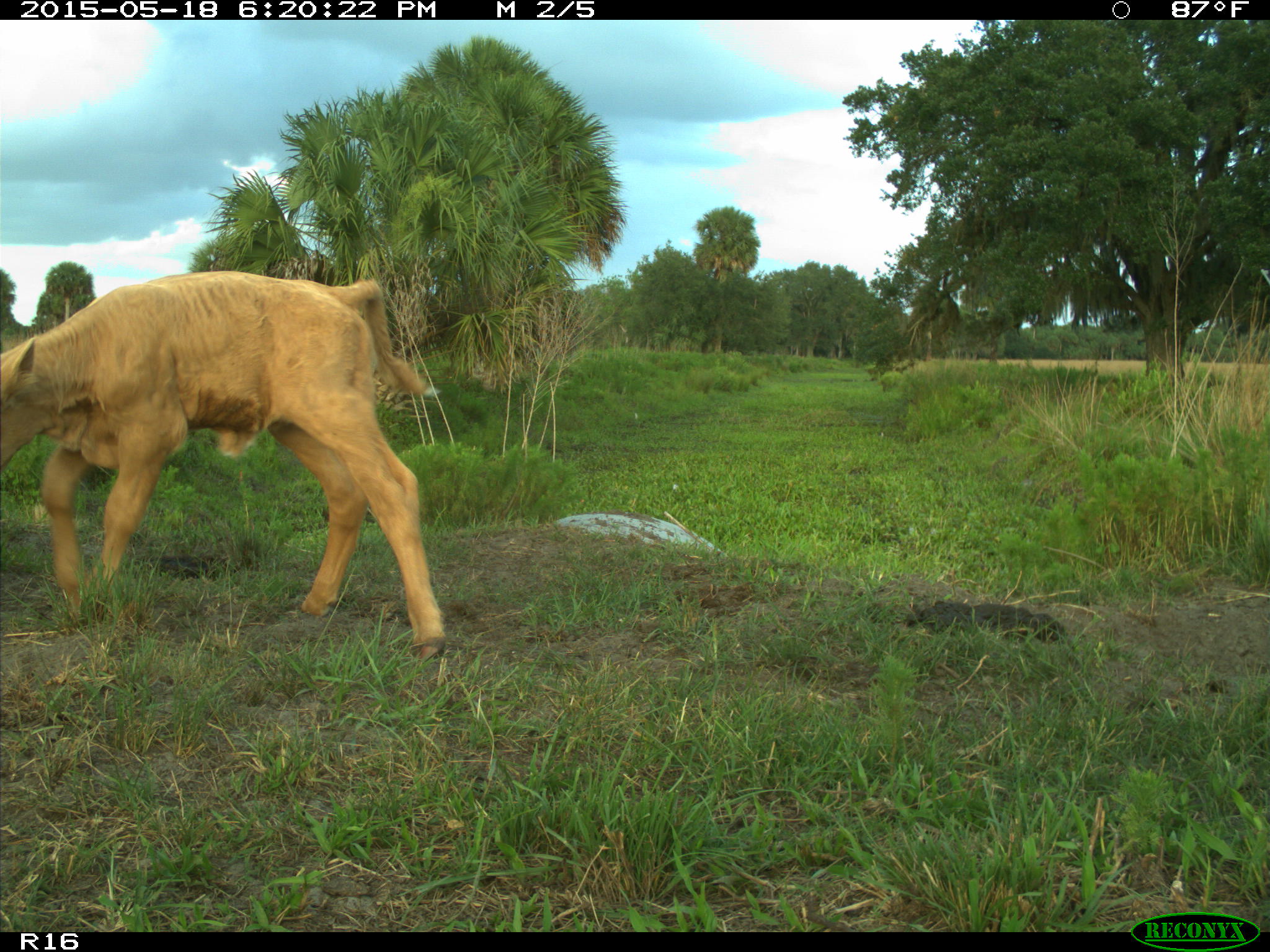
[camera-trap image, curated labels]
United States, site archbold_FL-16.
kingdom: Animalia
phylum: Chordata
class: Mammalia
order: Artiodactyla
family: Bovidae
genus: Bos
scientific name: Bos taurus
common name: domestic cow